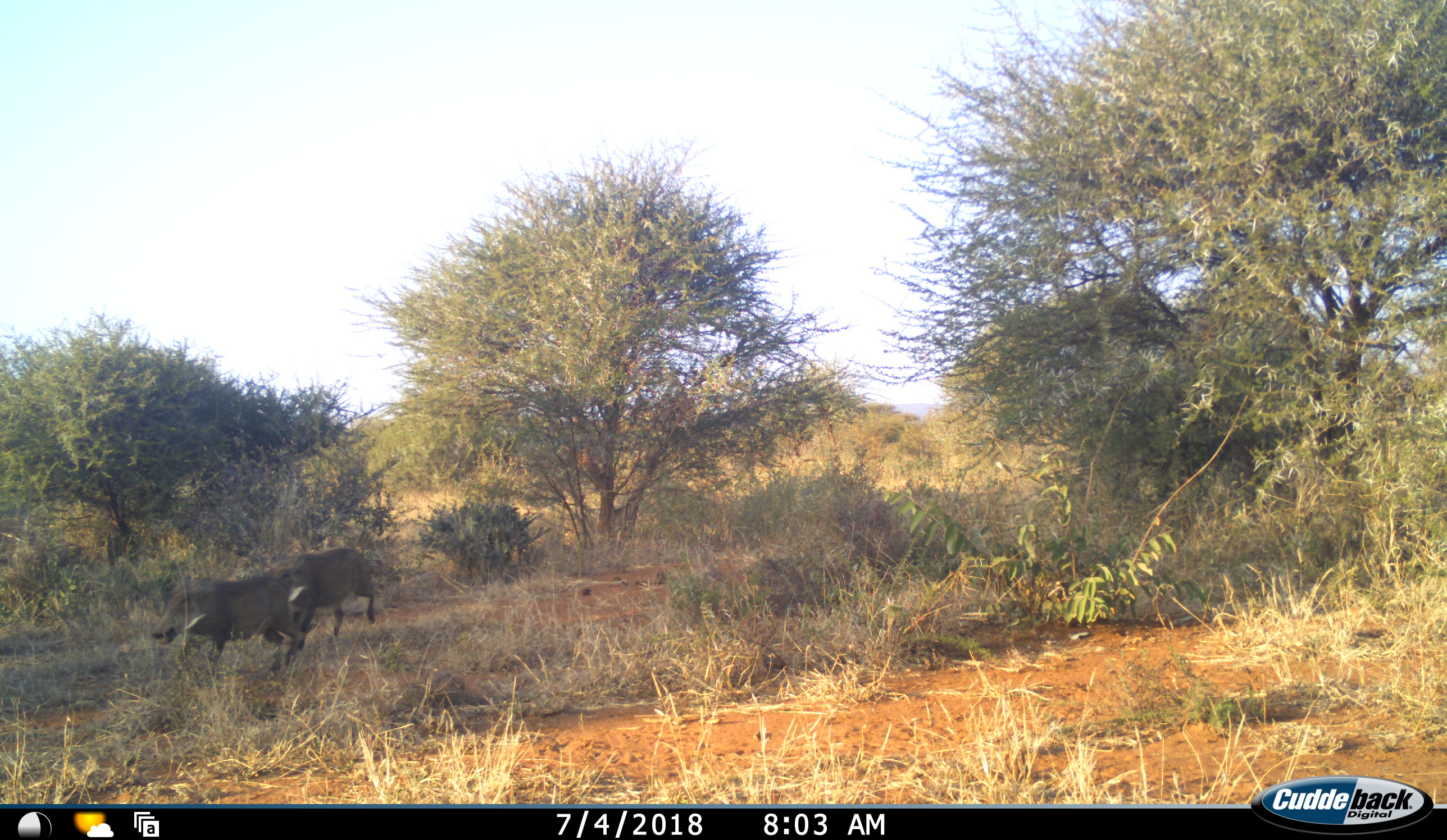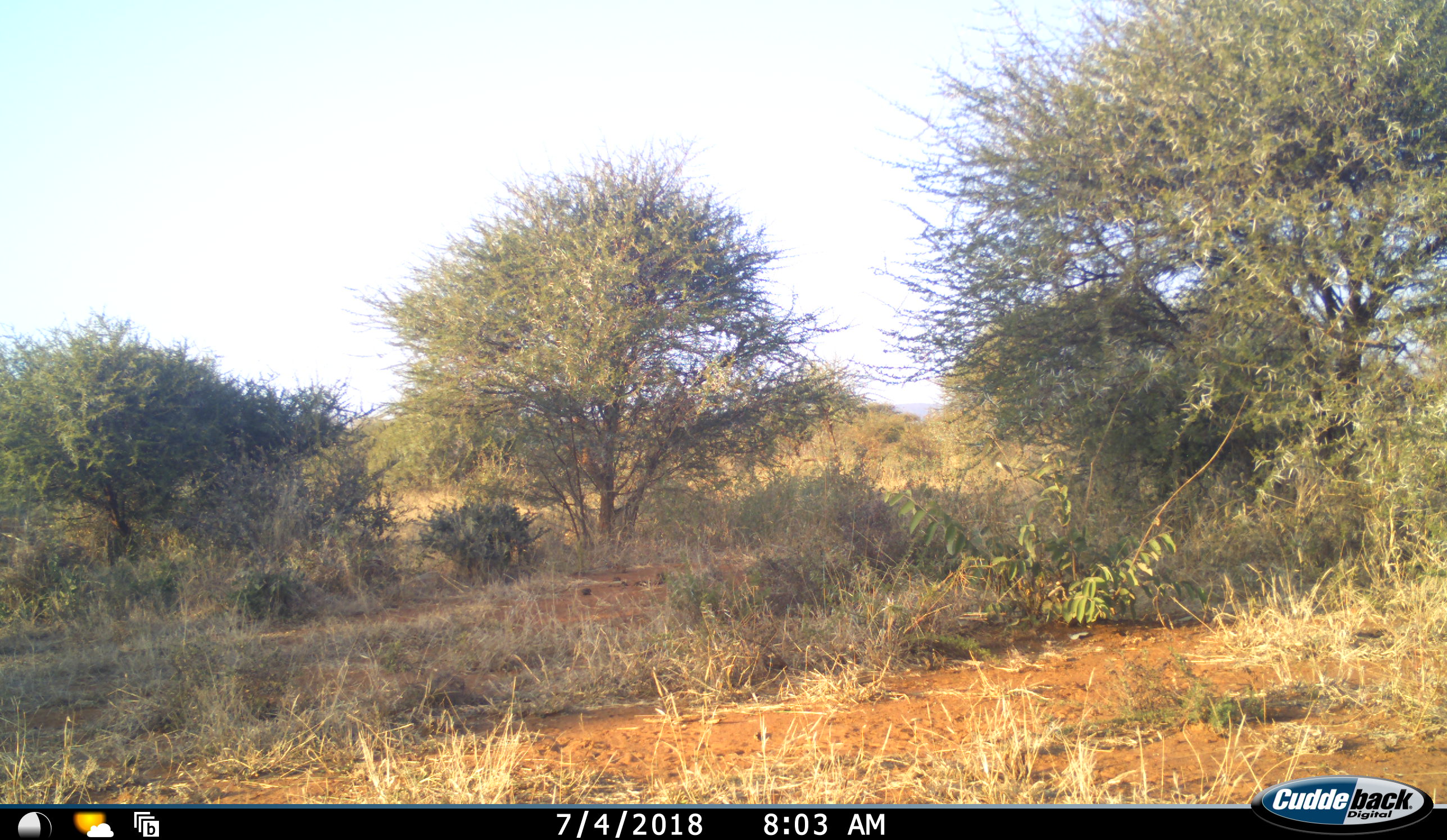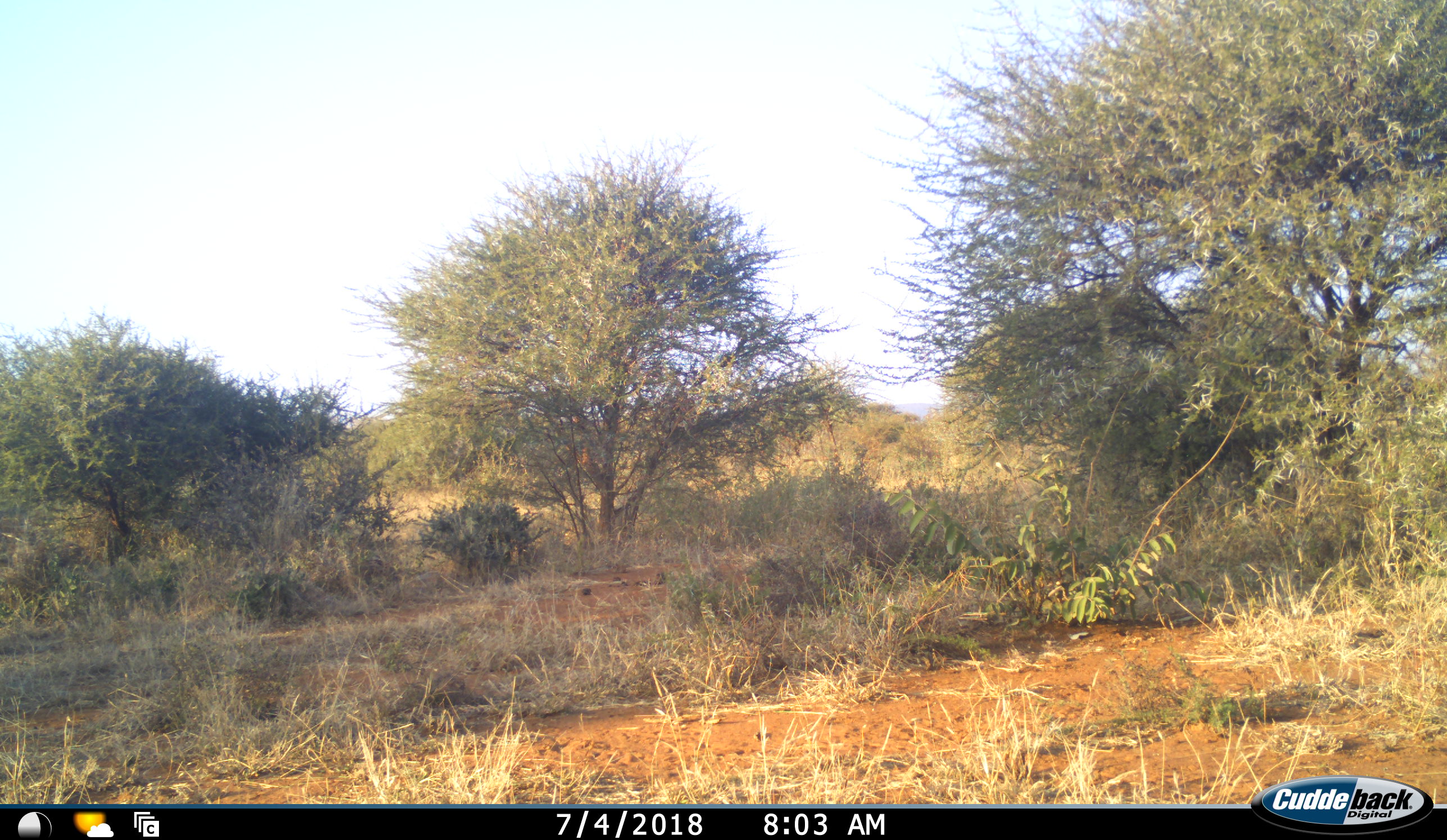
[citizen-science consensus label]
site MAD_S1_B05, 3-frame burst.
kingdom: Animalia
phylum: Chordata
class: Mammalia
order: Artiodactyla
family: Suidae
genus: Phacochoerus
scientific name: Phacochoerus africanus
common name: warthog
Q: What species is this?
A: Warthog (Phacochoerus africanus).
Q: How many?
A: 2.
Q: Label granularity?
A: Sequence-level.